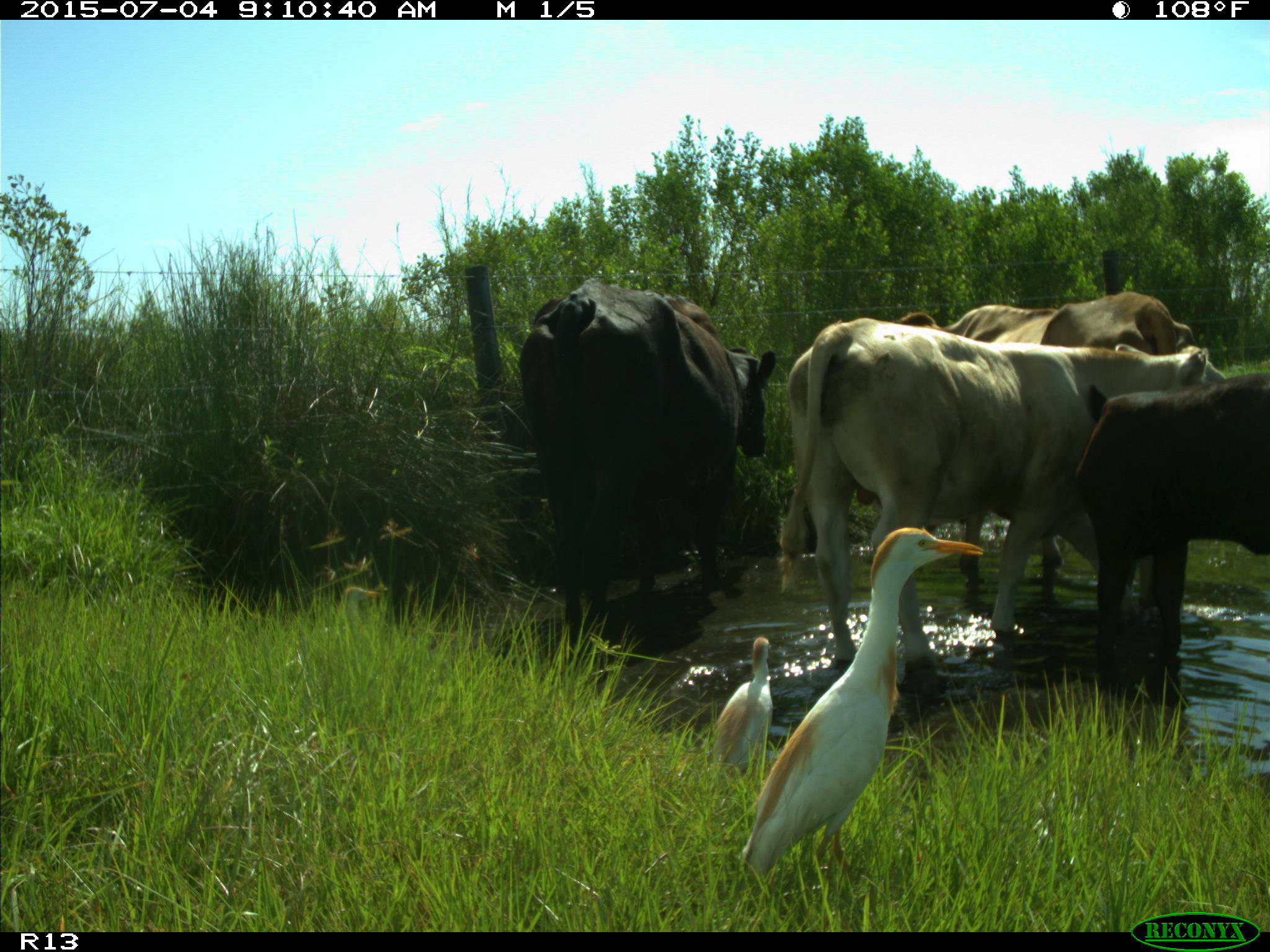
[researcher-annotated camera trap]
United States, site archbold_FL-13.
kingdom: Animalia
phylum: Chordata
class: Mammalia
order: Artiodactyla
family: Bovidae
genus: Bos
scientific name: Bos taurus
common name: domestic cow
Bos taurus (domestic cow).